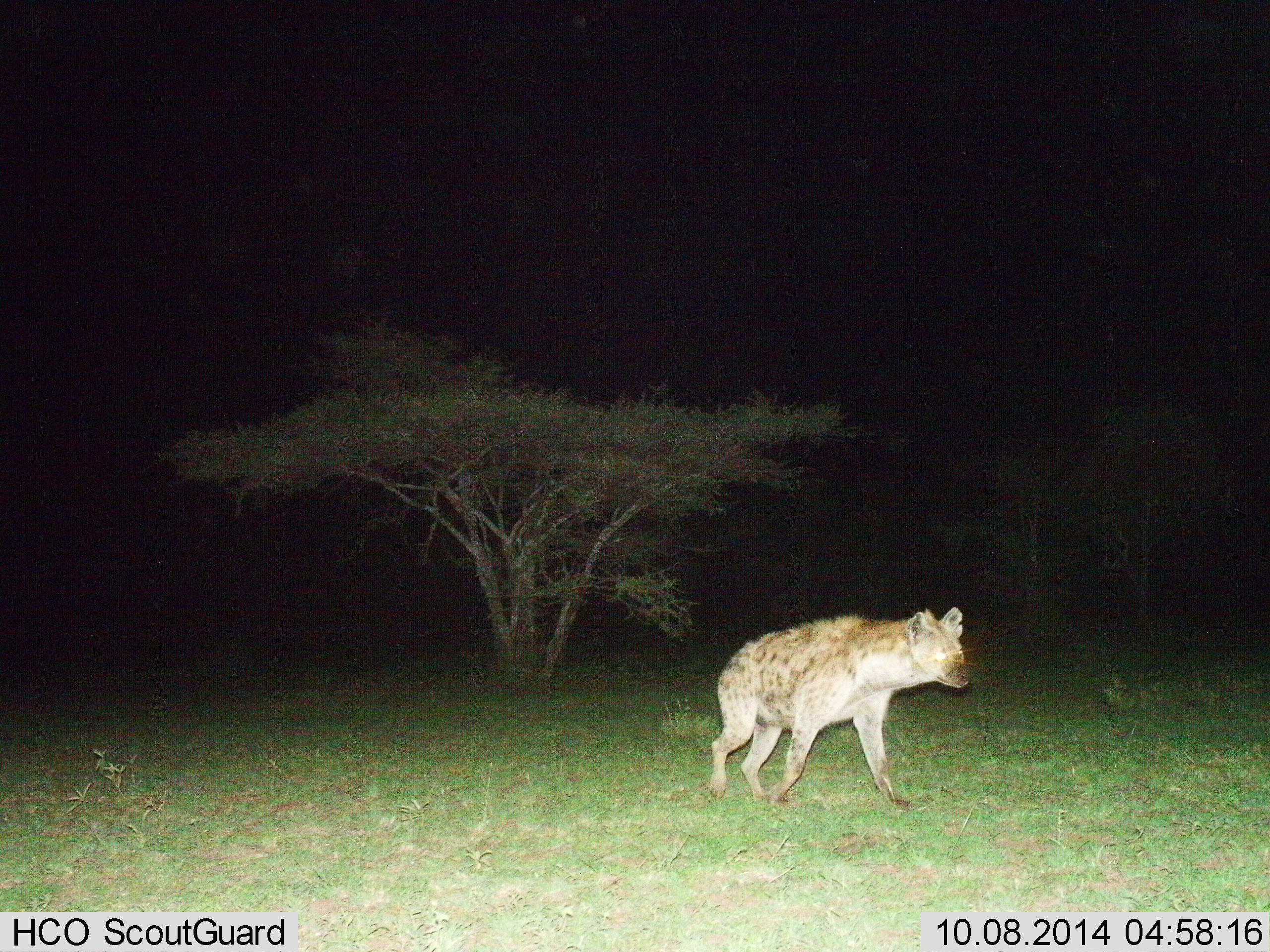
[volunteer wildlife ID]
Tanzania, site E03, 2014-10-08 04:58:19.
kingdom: Animalia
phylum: Chordata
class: Mammalia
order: Carnivora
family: Hyaenidae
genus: Crocuta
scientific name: Crocuta crocuta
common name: spotted hyena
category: hyenaspotted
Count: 1.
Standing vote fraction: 0%.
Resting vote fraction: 0%.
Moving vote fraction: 100%.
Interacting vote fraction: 0%.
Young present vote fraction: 0%.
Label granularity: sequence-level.